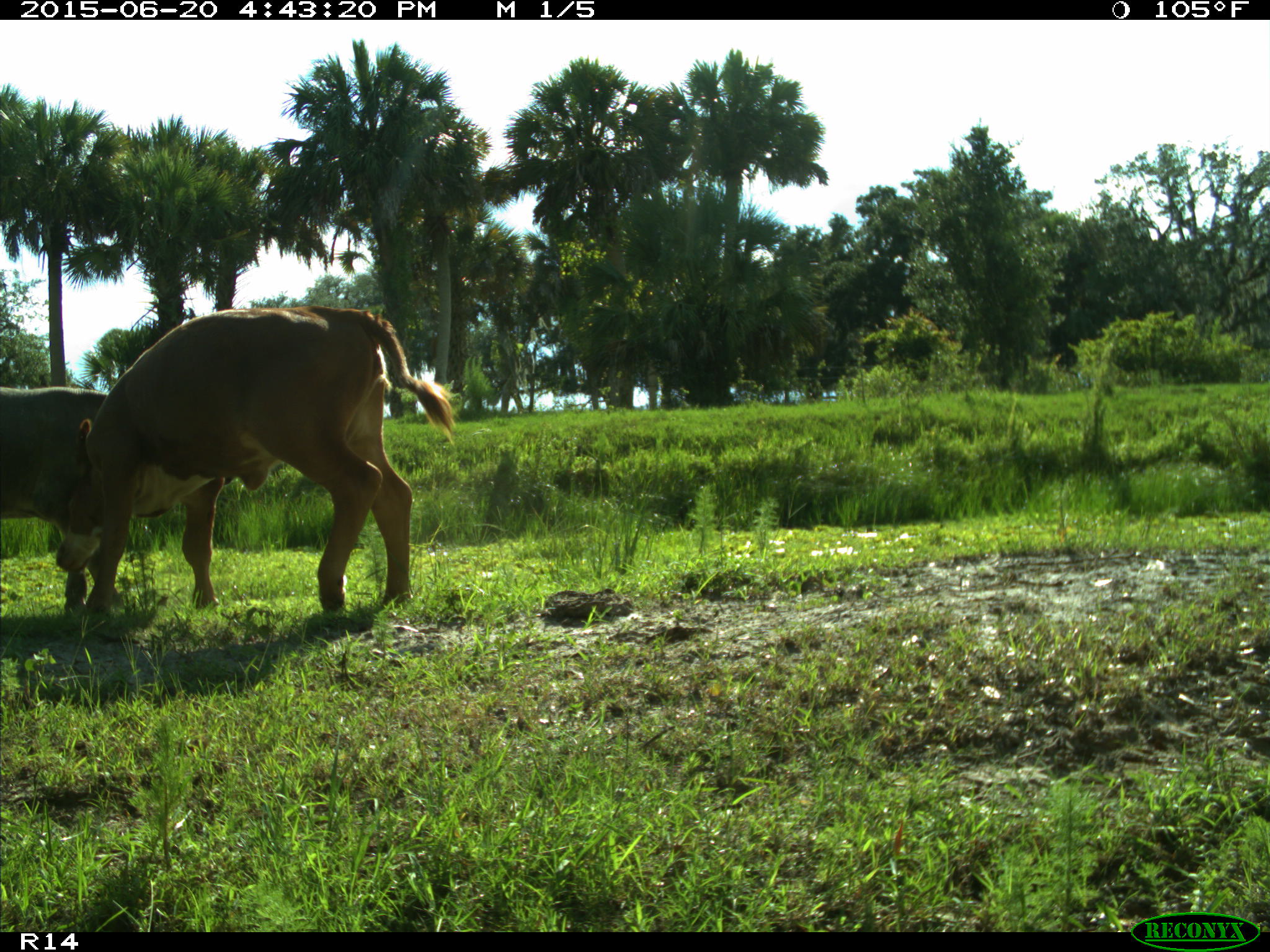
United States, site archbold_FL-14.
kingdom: Animalia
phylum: Chordata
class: Mammalia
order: Artiodactyla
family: Bovidae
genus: Bos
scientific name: Bos taurus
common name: domestic cow